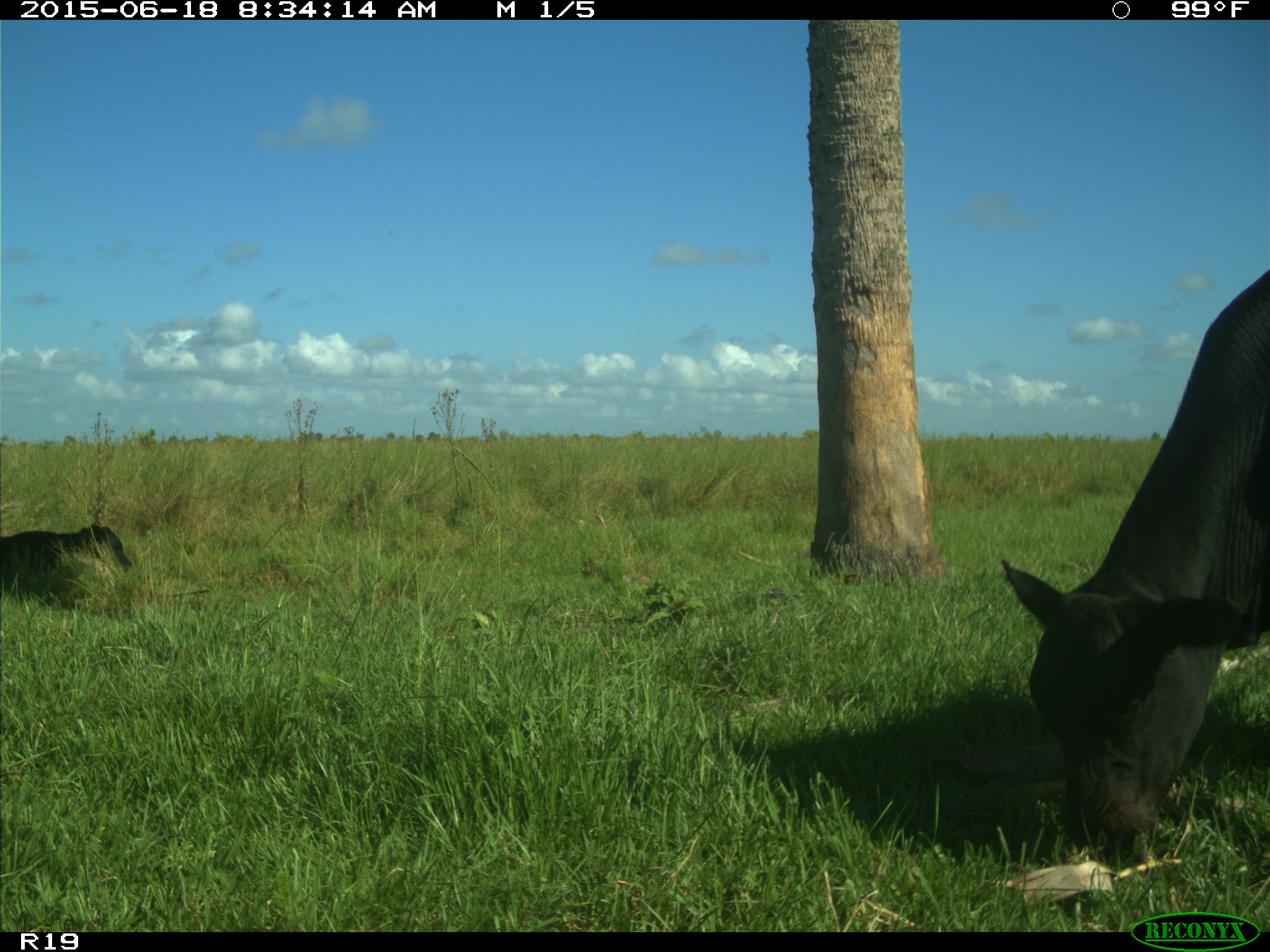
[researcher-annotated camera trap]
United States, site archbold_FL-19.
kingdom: Animalia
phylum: Chordata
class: Mammalia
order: Artiodactyla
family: Bovidae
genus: Bos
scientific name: Bos taurus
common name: domestic cow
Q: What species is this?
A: Bos taurus (domestic cow).